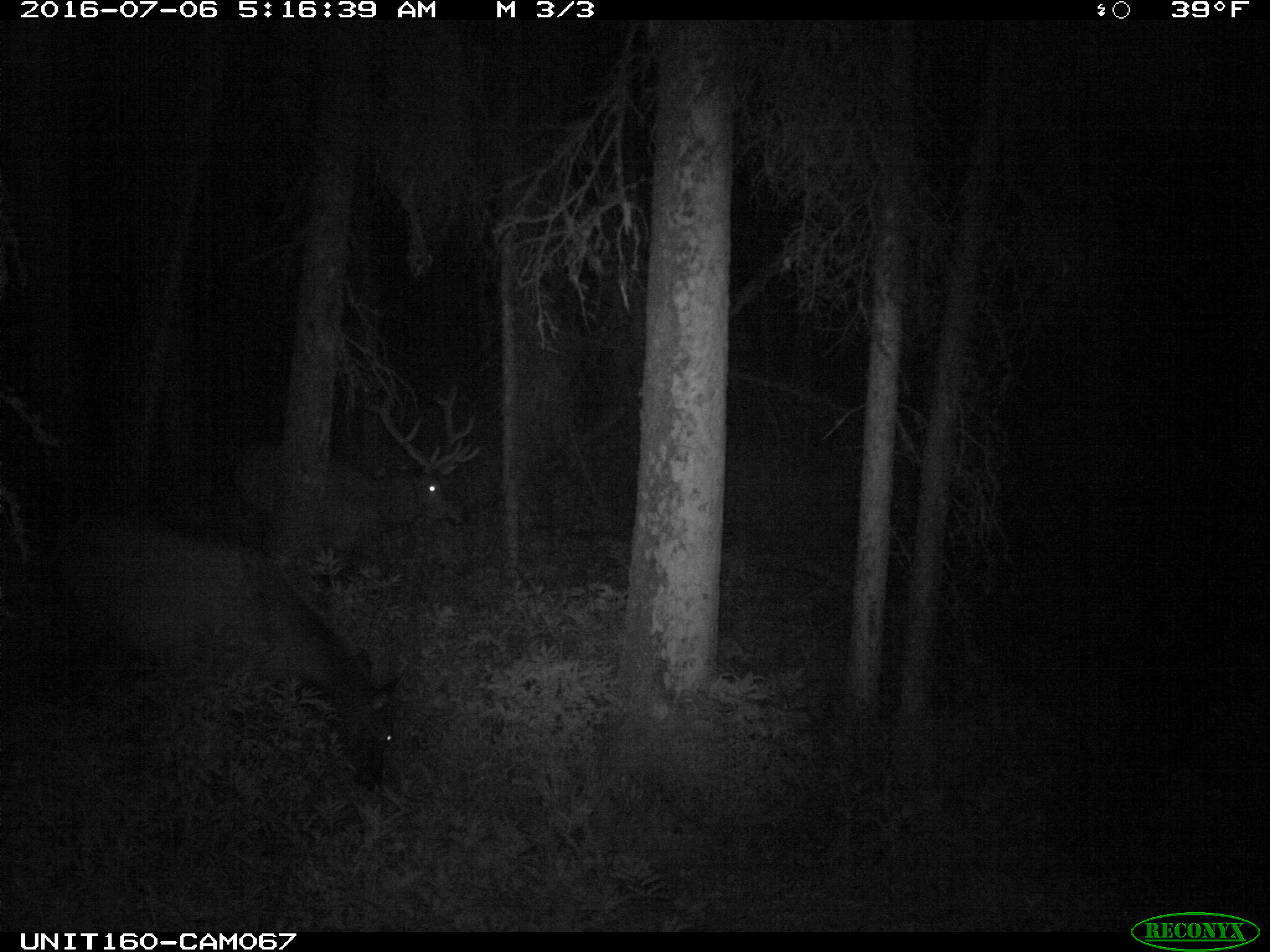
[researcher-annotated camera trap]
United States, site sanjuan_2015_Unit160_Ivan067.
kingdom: Animalia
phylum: Chordata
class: Mammalia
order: Artiodactyla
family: Cervidae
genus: Cervus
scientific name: Cervus elaphus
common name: red deer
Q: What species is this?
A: Cervus elaphus (red deer).